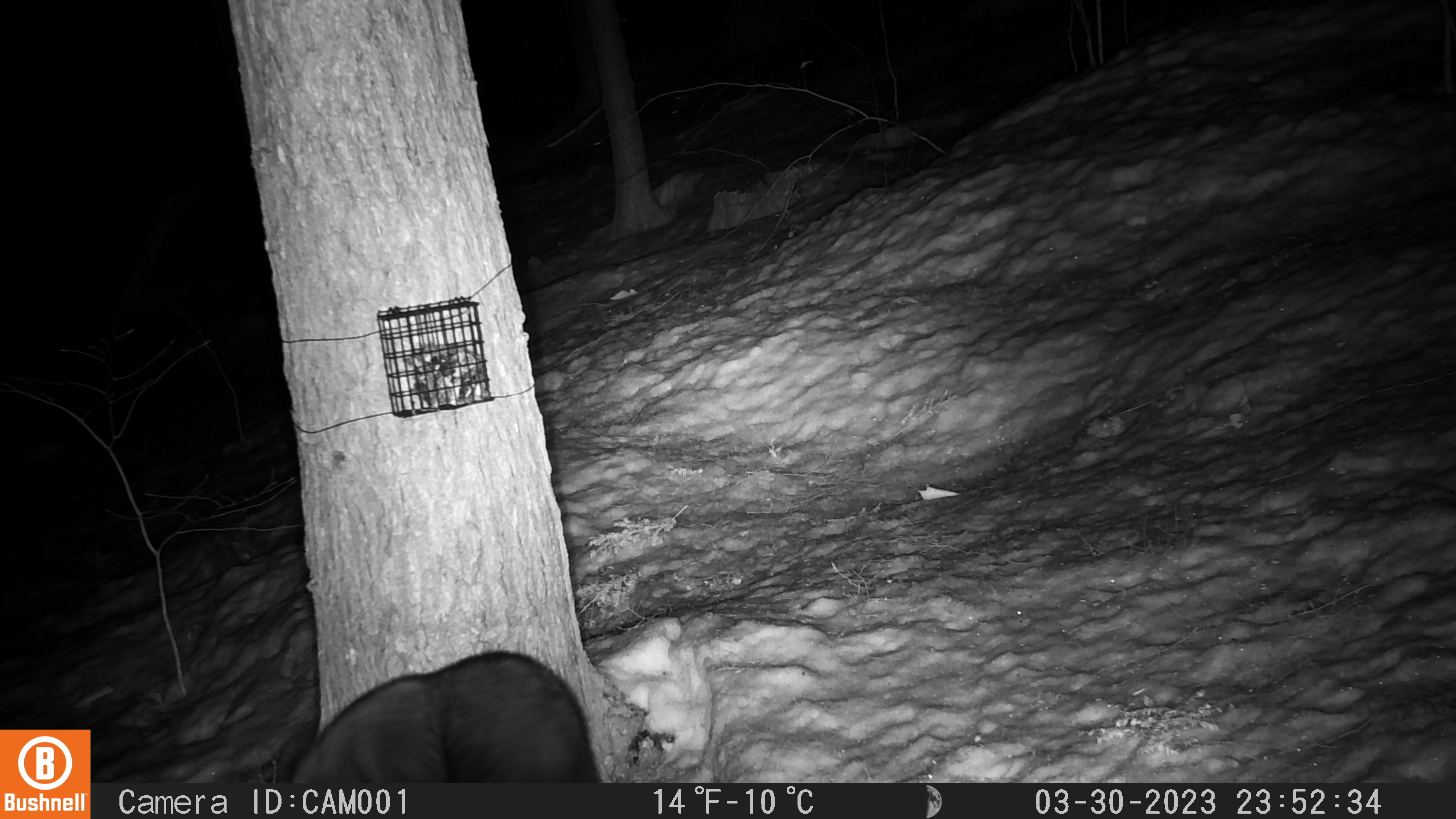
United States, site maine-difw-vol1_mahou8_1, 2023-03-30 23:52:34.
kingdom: Animalia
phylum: Chordata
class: Mammalia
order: Carnivora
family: Mustelidae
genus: Pekania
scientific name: Pekania pennanti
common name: fisher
Fisher (Pekania pennanti).